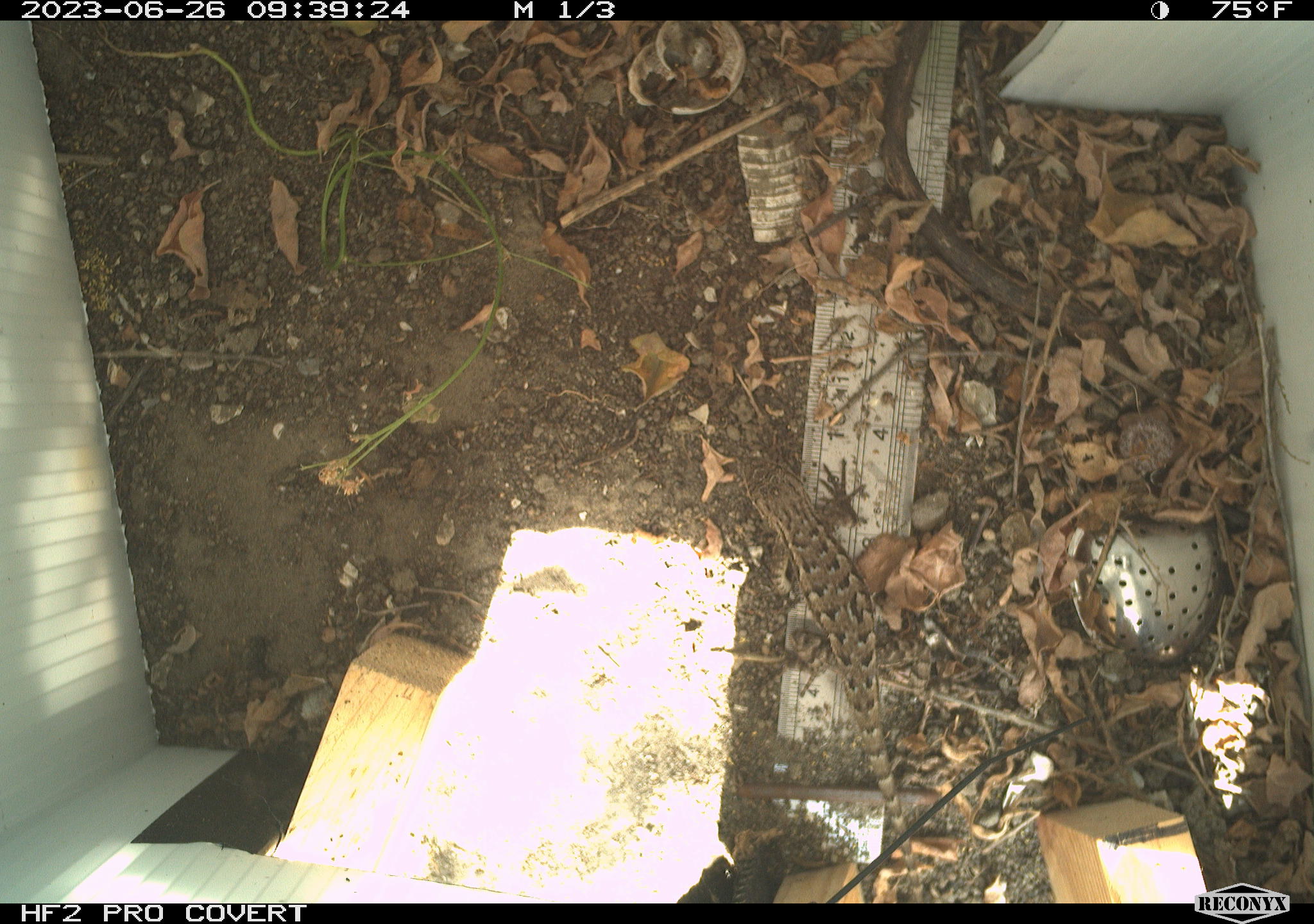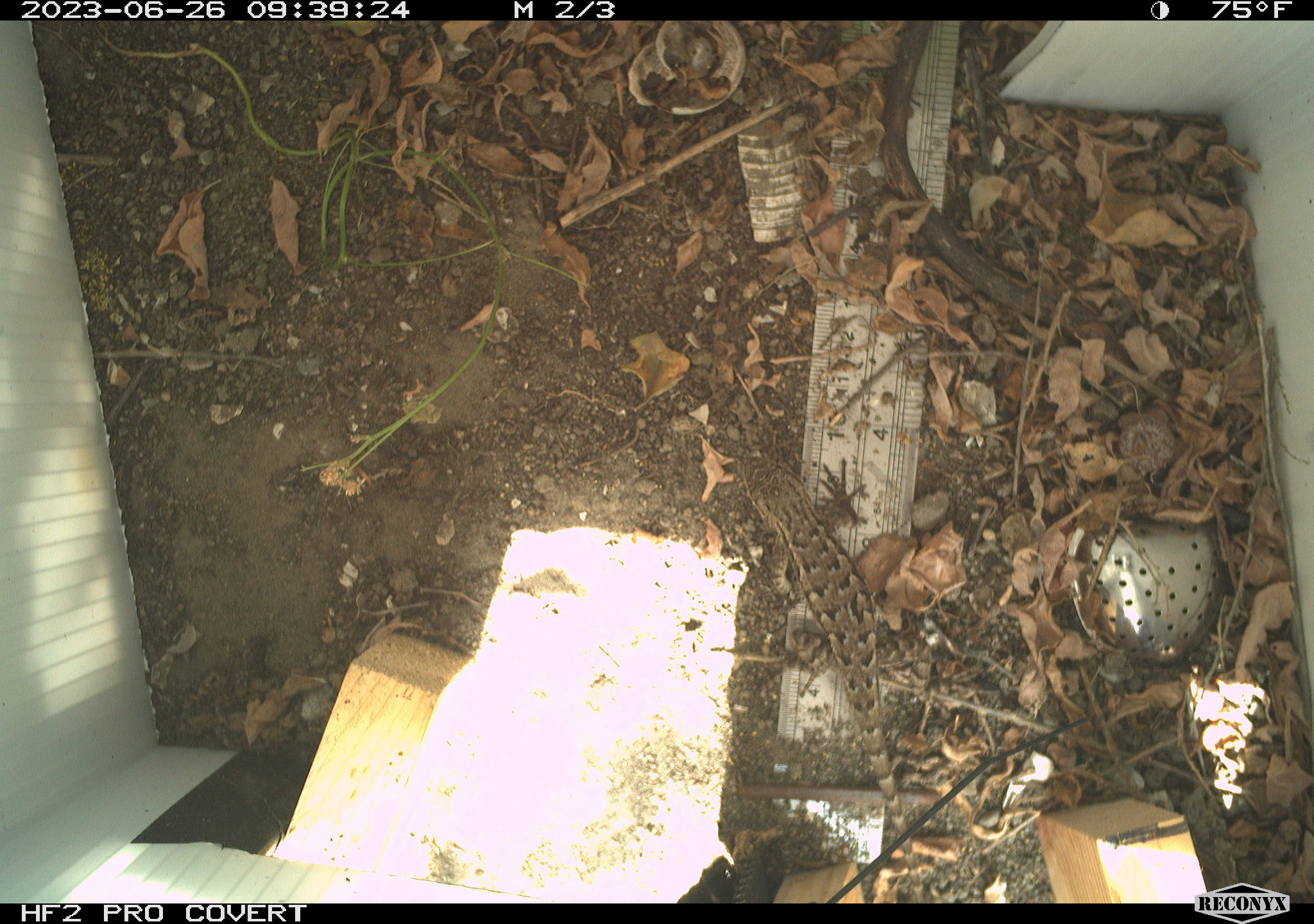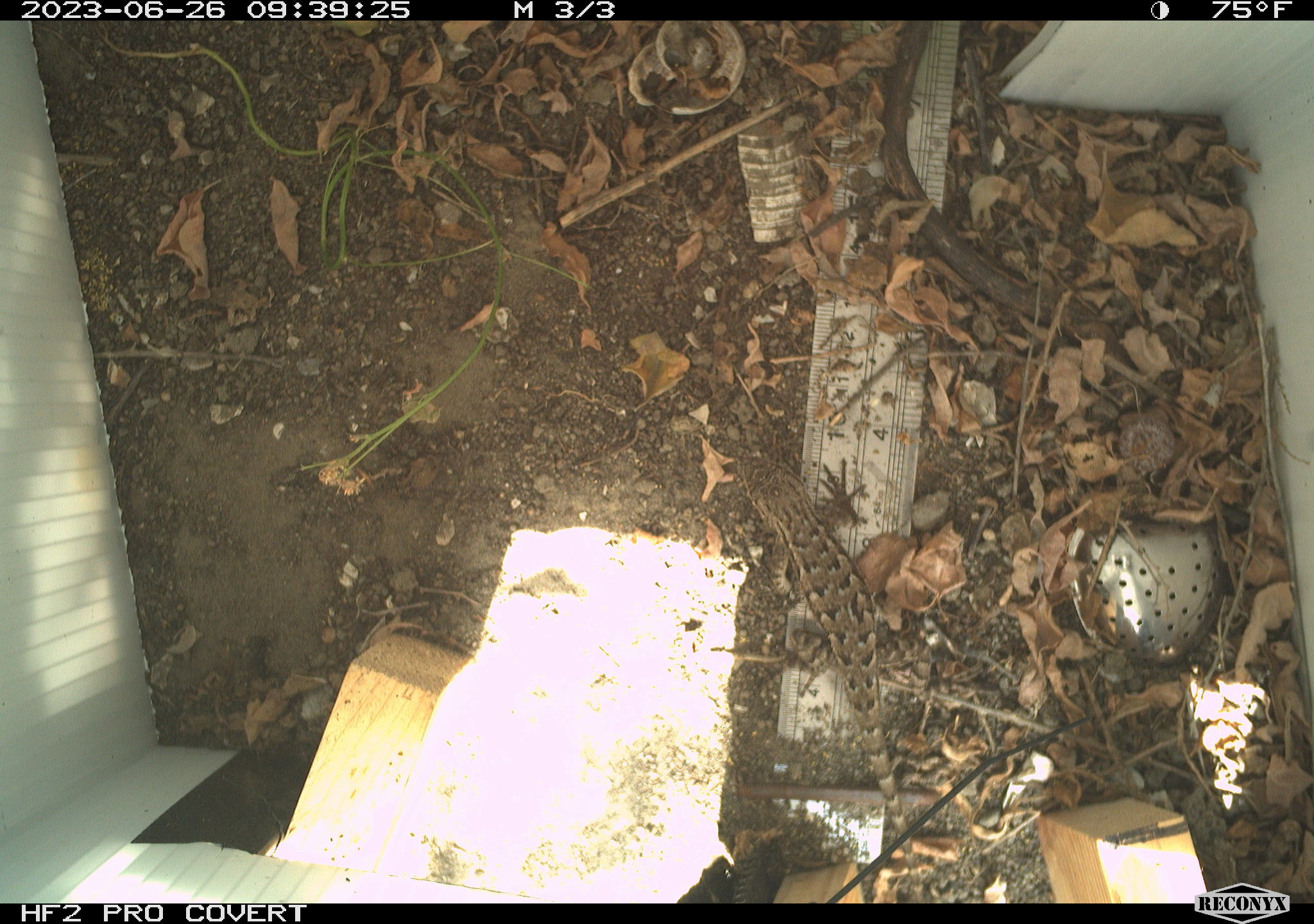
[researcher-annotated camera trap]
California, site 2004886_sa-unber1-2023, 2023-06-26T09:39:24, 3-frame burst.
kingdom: Animalia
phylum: Chordata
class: Reptilia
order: Squamata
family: Phrynosomatidae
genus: Sceloporus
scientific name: Sceloporus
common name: spiny lizards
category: sceloporus species